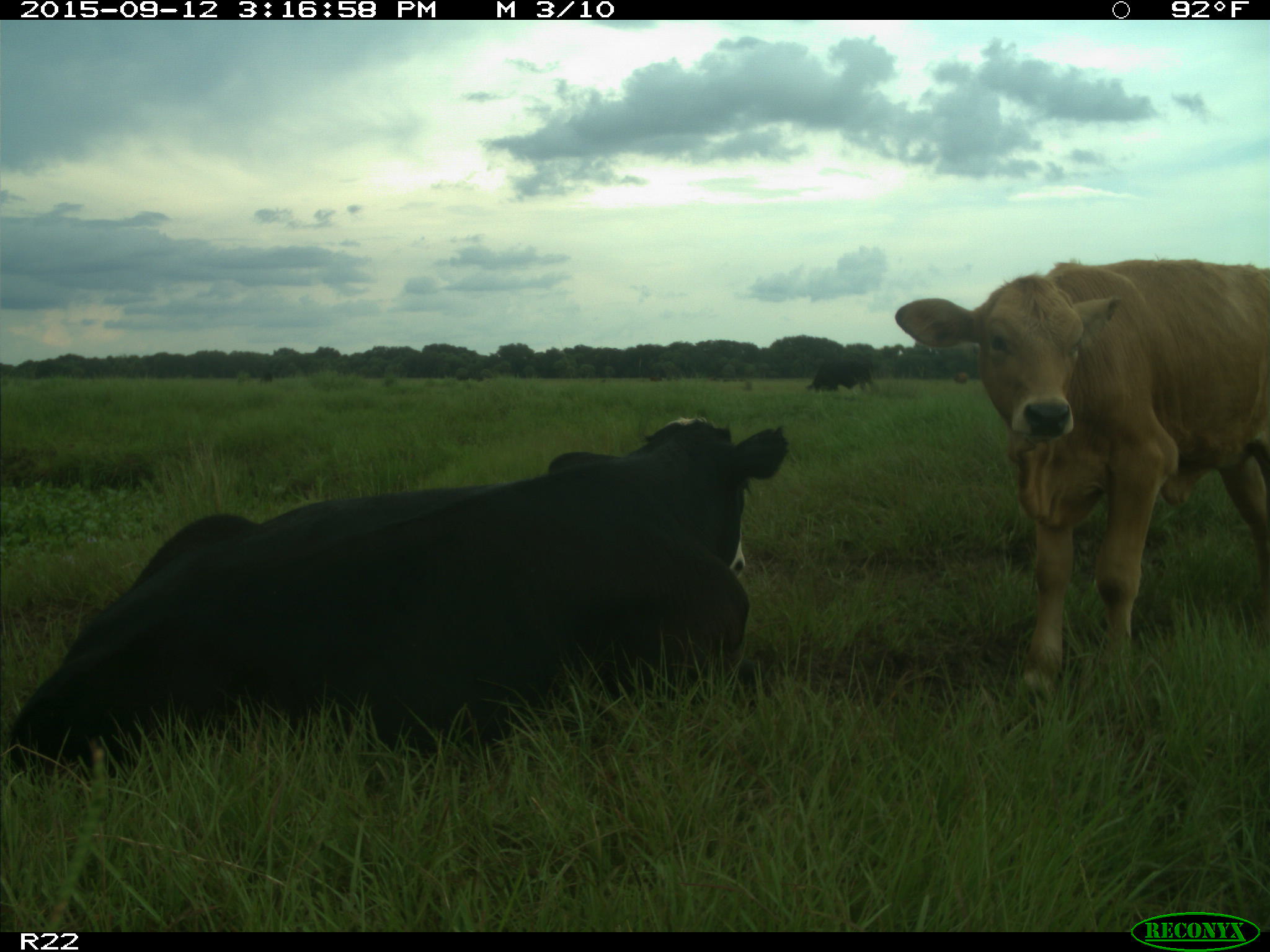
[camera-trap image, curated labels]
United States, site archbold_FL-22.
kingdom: Animalia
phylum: Chordata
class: Mammalia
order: Artiodactyla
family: Bovidae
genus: Bos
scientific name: Bos taurus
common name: domestic cow